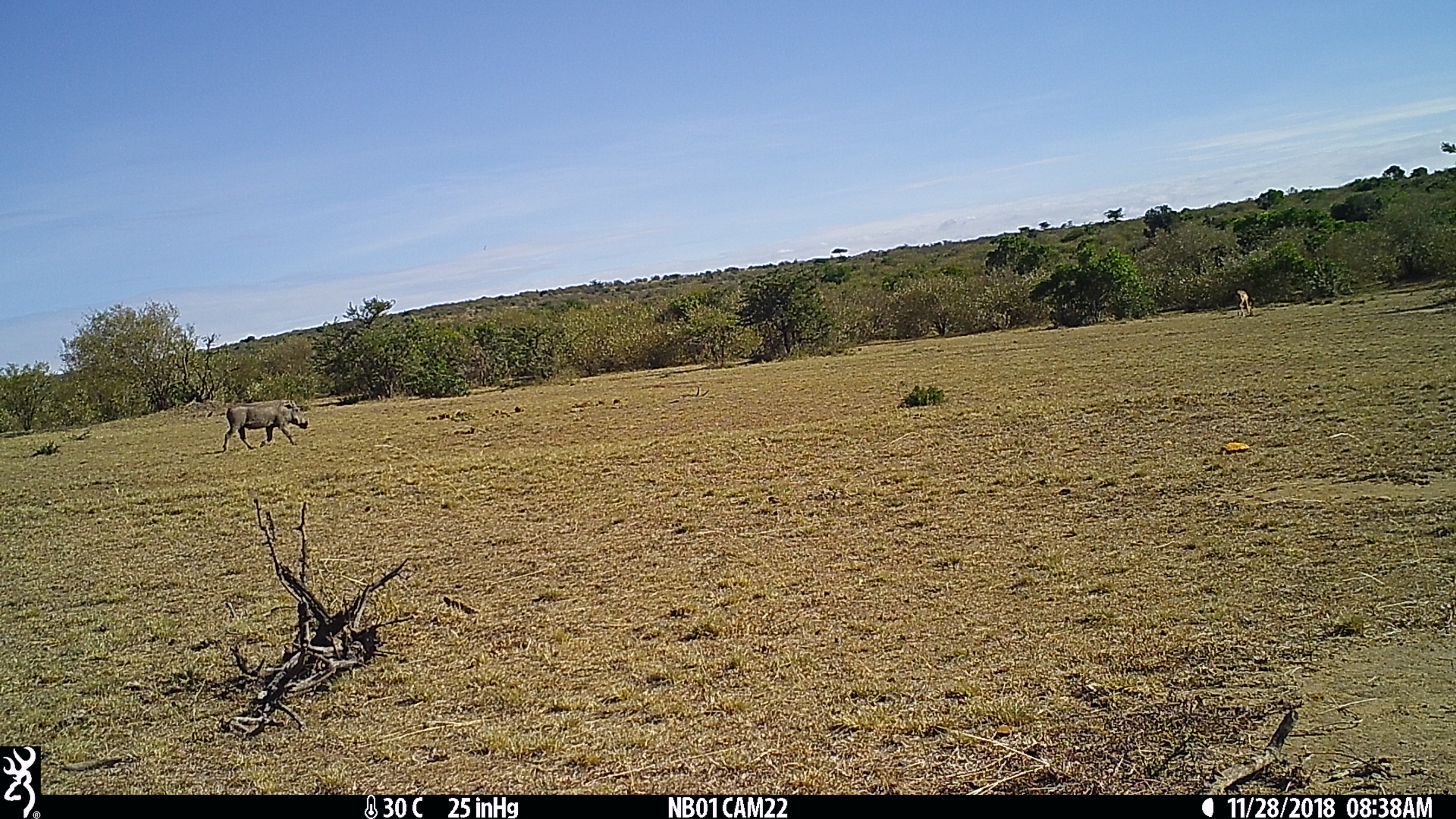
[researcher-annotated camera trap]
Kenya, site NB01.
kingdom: Animalia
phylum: Chordata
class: Mammalia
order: Artiodactyla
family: Suidae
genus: Phacochoerus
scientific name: Phacochoerus africanus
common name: common warthog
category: warthog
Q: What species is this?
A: Warthog (common warthog) (Phacochoerus africanus).